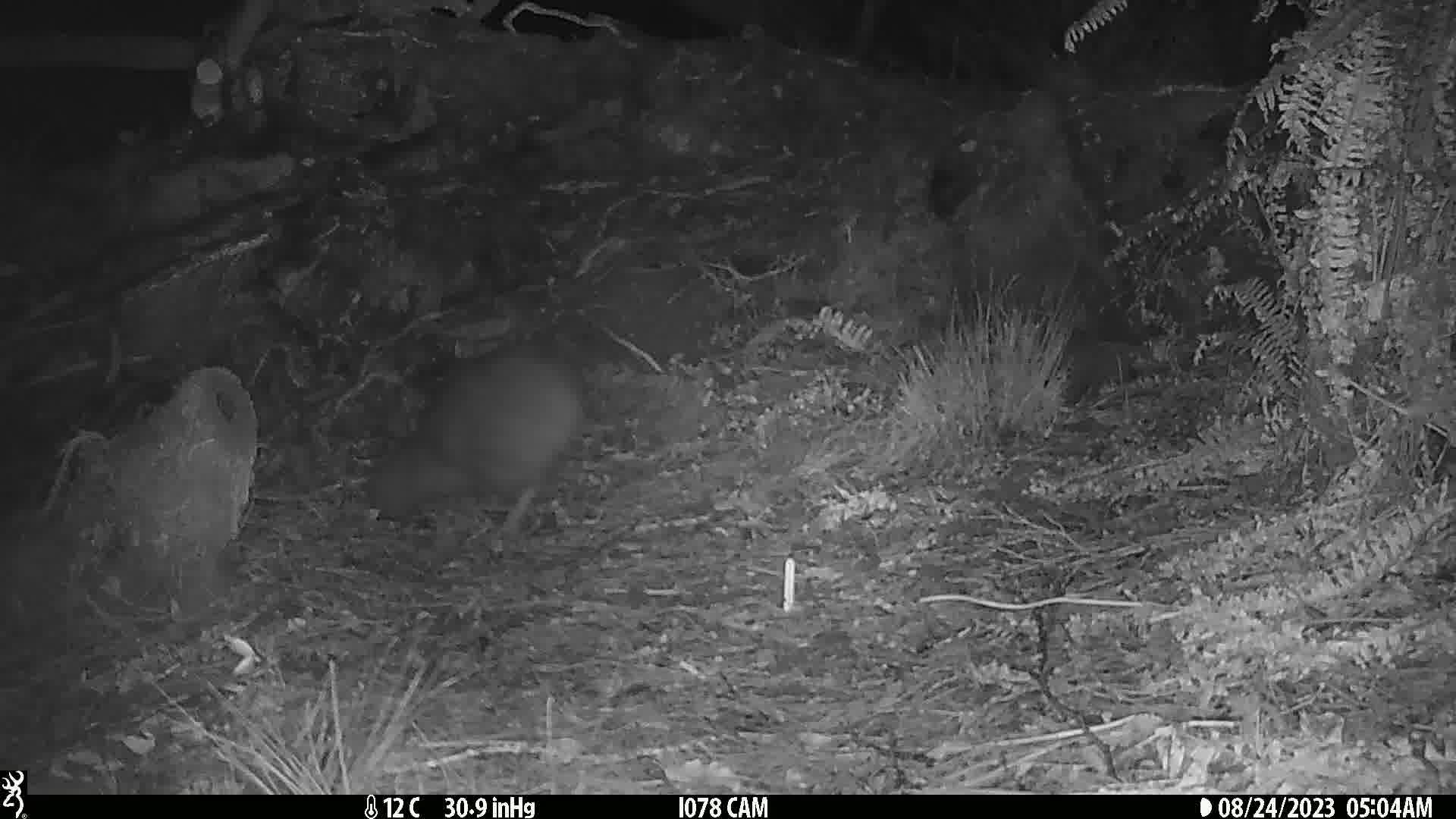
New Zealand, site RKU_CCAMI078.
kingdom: Animalia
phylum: Chordata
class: Aves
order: Apterygiformes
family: Apterygidae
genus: Apteryx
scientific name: Apteryx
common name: kiwi